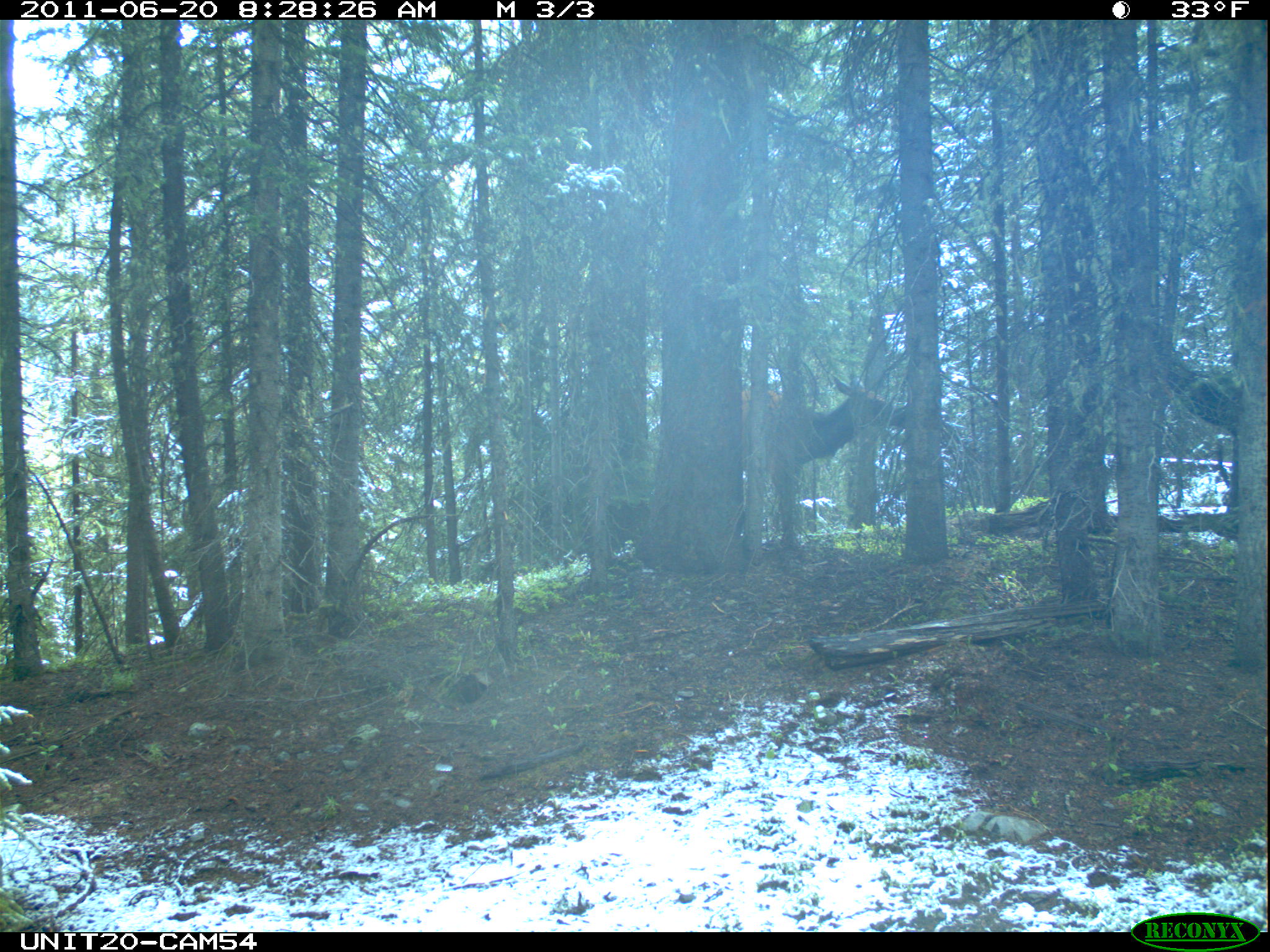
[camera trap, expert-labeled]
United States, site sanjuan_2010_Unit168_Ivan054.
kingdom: Animalia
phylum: Chordata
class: Mammalia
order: Artiodactyla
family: Cervidae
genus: Cervus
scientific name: Cervus elaphus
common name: red deer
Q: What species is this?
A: Cervus elaphus (red deer).